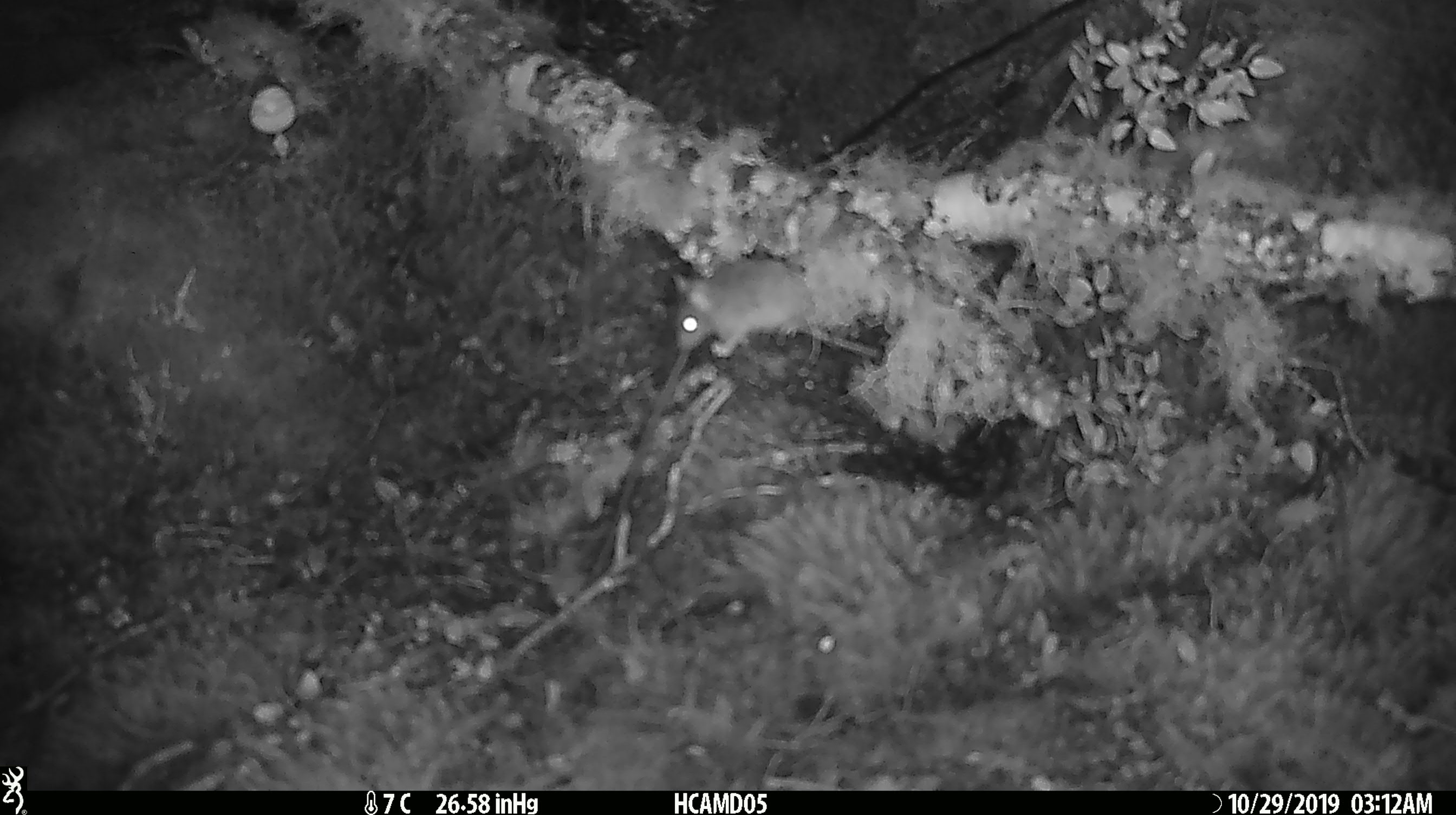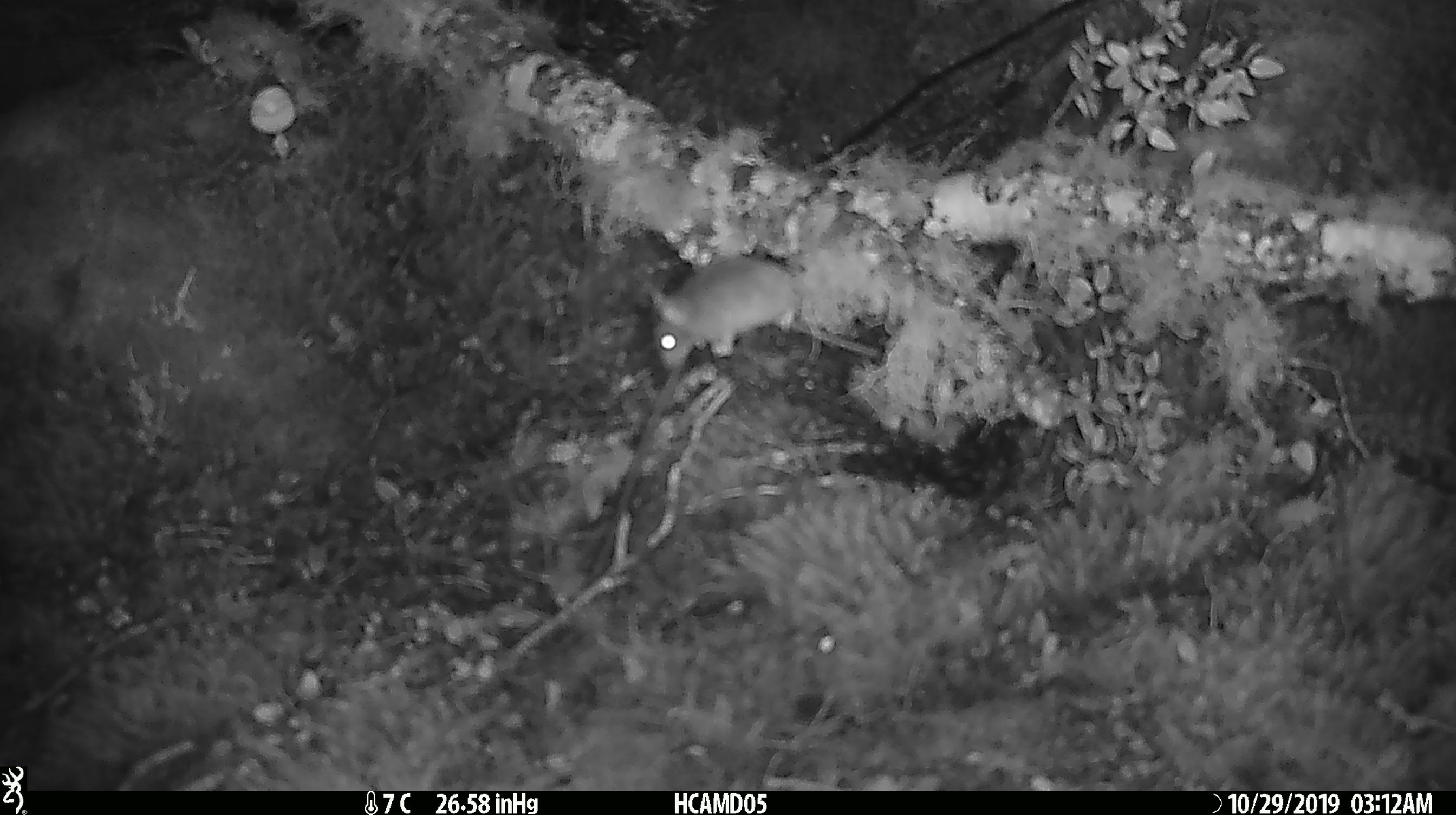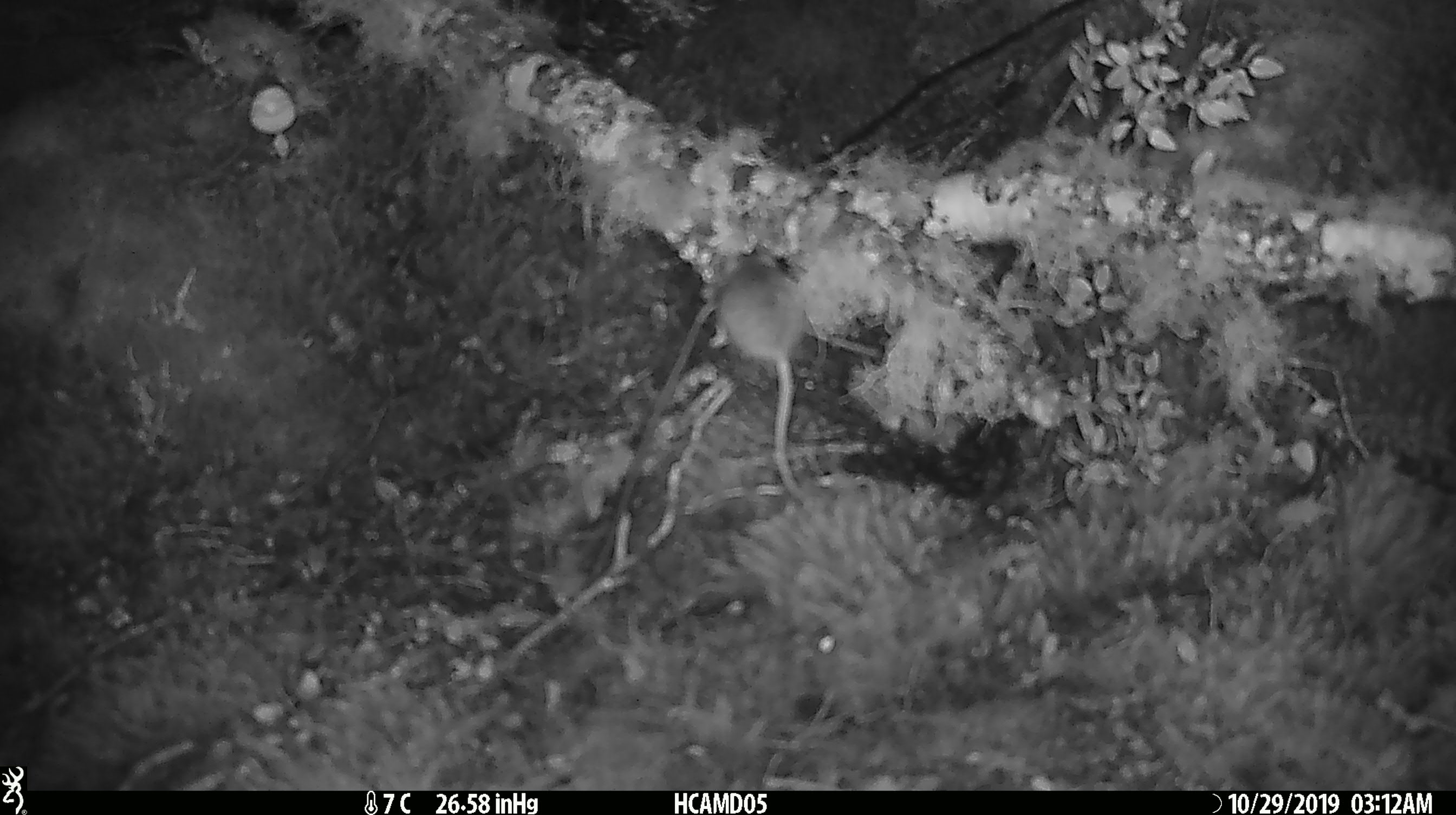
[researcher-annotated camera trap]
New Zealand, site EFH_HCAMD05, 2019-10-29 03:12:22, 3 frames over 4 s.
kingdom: Animalia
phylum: Chordata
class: Mammalia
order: Rodentia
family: Muridae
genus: Mus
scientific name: Mus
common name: mouse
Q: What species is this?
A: Mouse (Mus).